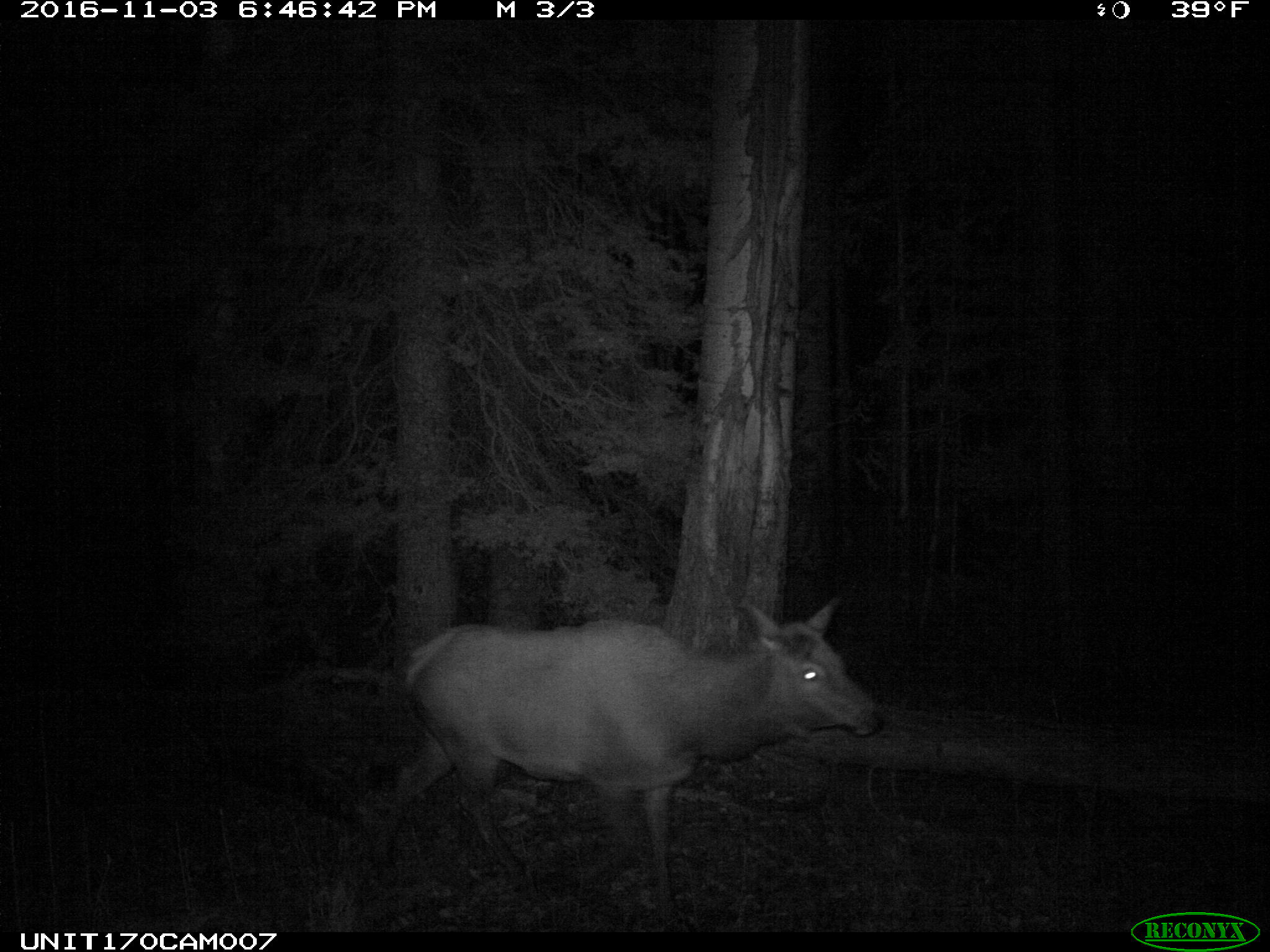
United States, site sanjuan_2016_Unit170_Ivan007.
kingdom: Animalia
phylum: Chordata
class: Mammalia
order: Artiodactyla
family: Cervidae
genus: Cervus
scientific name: Cervus elaphus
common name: red deer